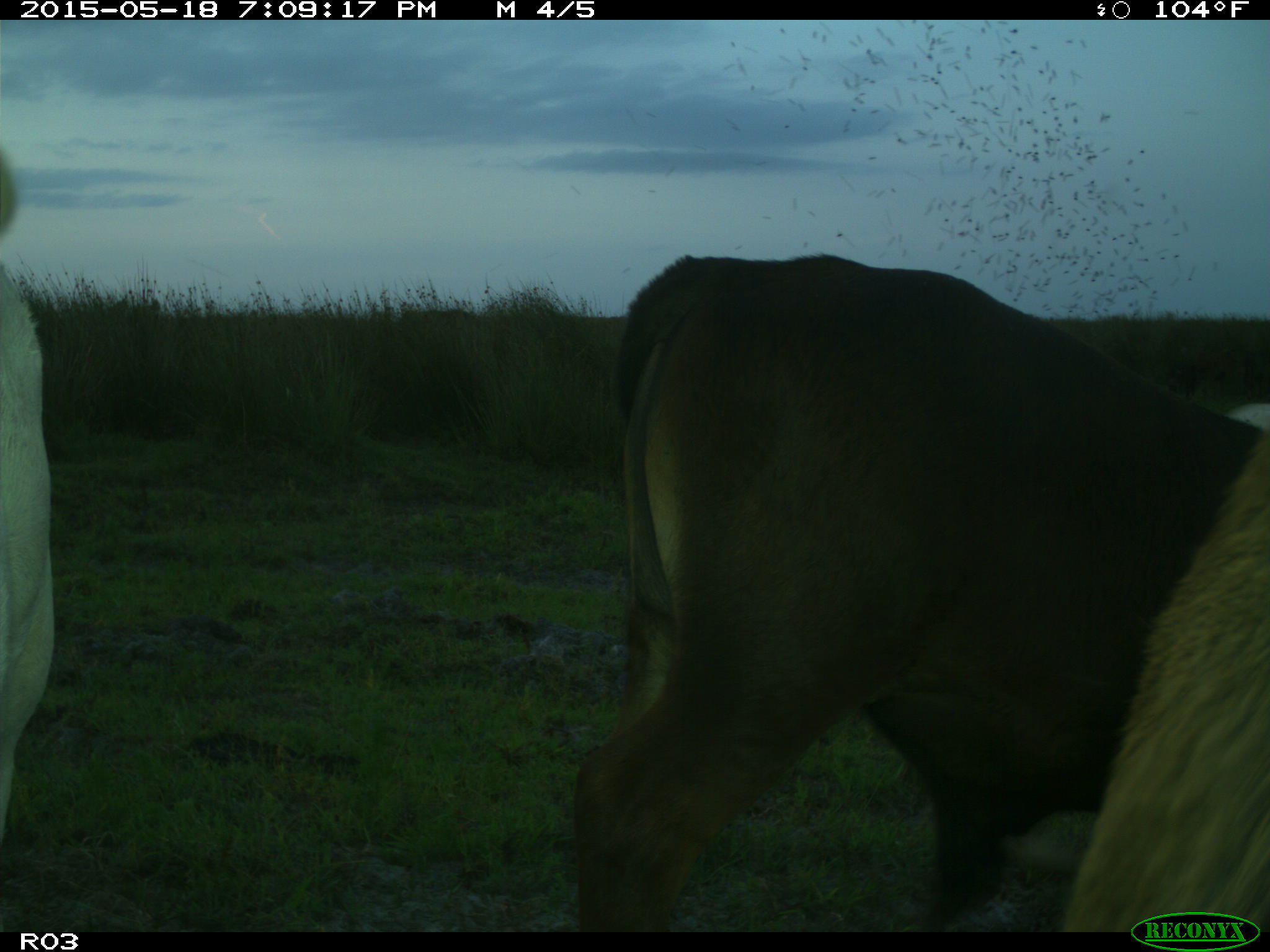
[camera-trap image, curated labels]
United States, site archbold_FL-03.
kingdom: Animalia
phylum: Chordata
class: Mammalia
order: Artiodactyla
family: Bovidae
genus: Bos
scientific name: Bos taurus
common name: domestic cow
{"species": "Bos taurus (domestic cow)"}